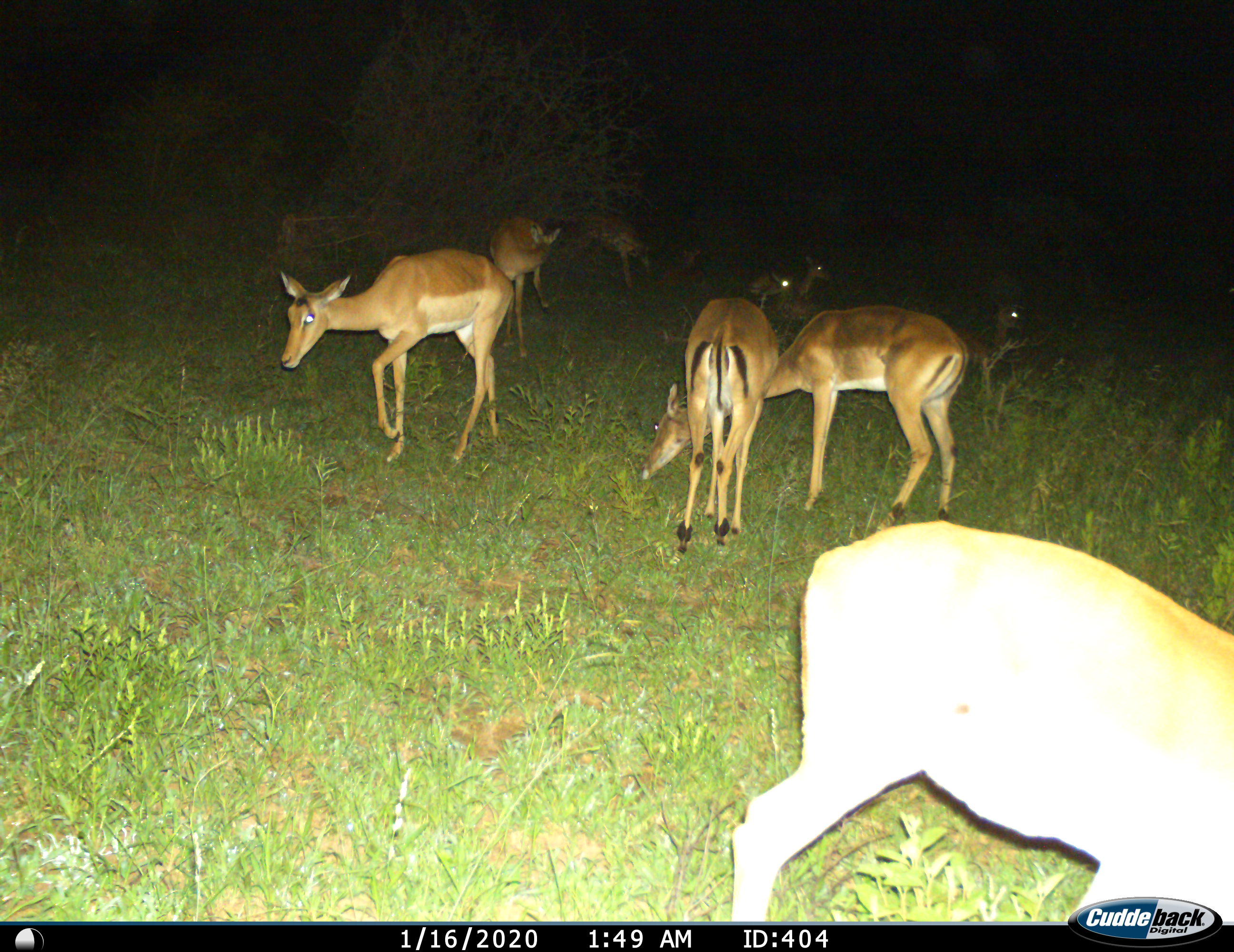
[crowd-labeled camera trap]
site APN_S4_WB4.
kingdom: Animalia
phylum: Chordata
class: Mammalia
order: Artiodactyla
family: Bovidae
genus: Aepyceros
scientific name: Aepyceros melampus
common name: impala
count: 10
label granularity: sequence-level